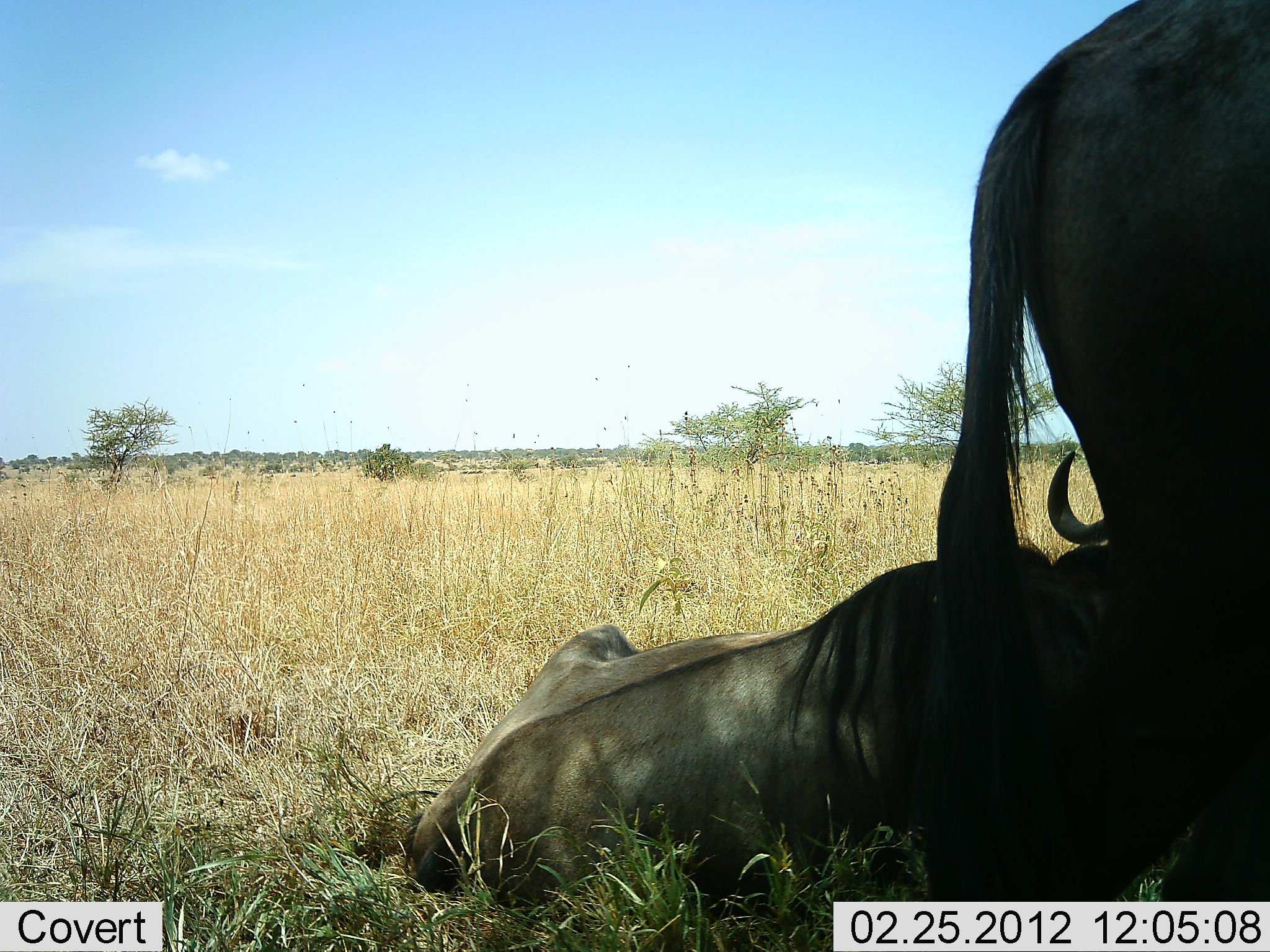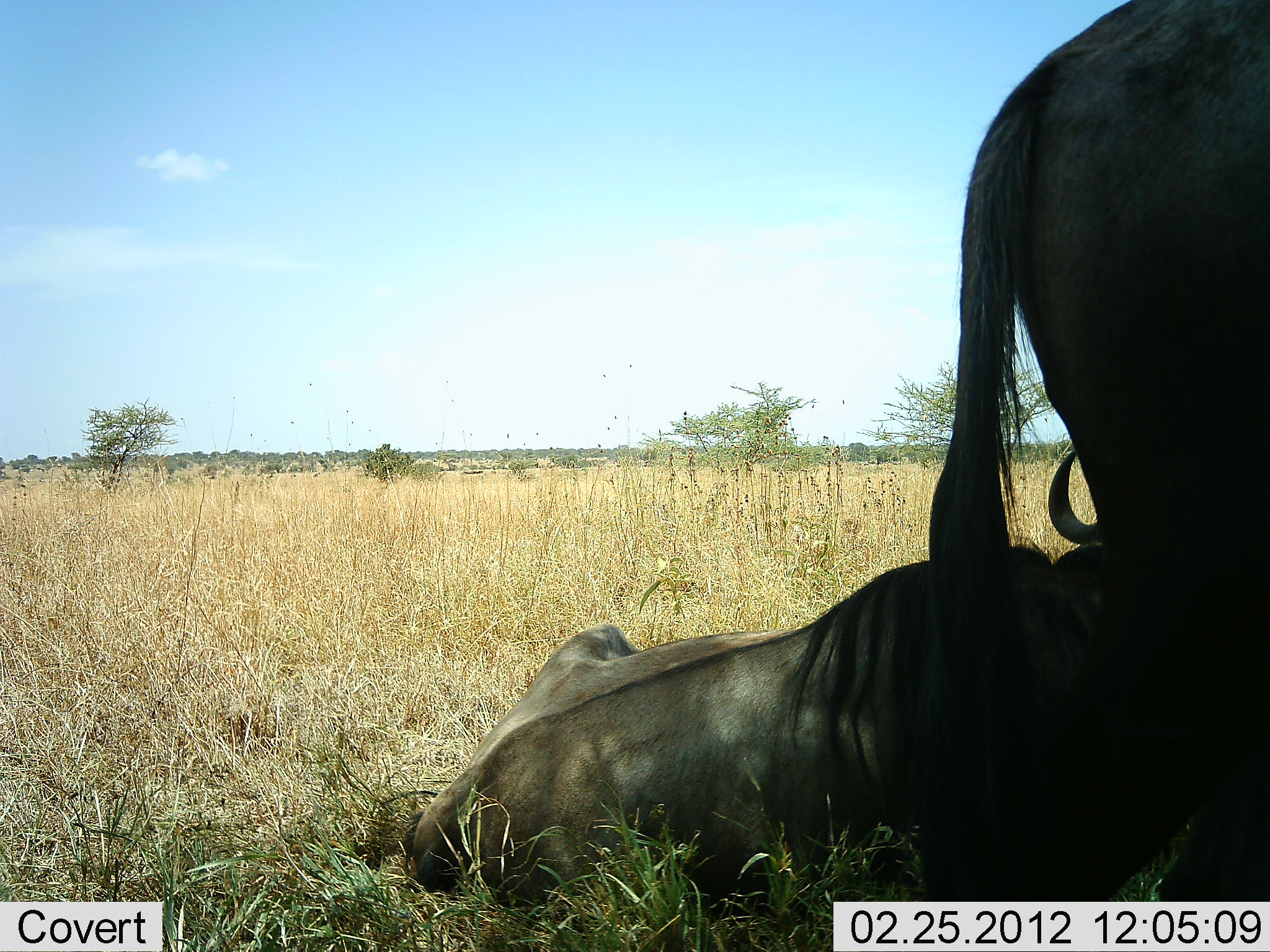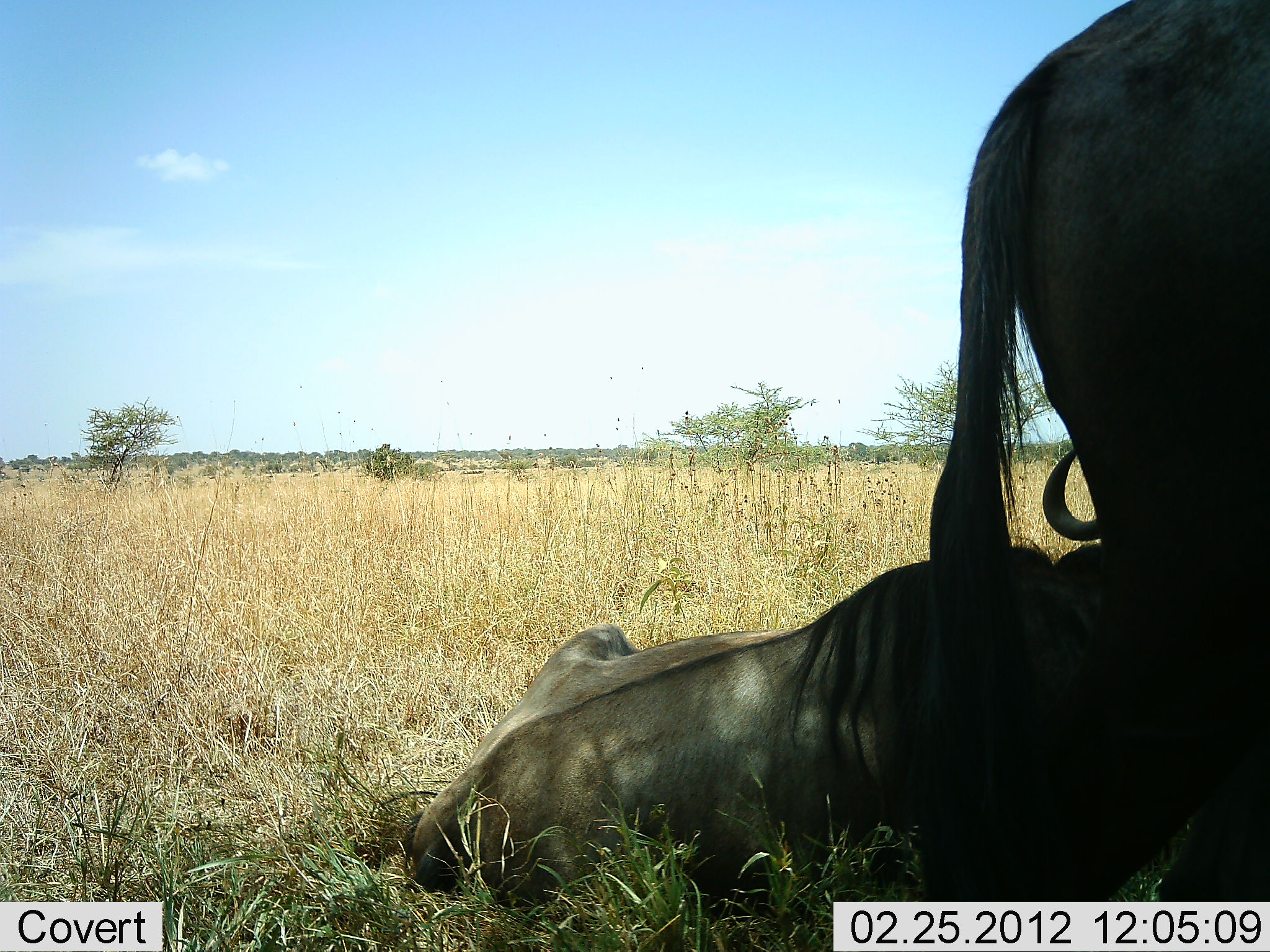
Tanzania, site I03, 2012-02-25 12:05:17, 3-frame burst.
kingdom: Animalia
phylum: Chordata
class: Mammalia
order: Artiodactyla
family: Bovidae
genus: Connochaetes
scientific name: Connochaetes taurinus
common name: blue wildebeest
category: wildebeest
Wildebeest (blue wildebeest) (Connochaetes taurinus), count 2. Behavior (volunteer vote fractions): standing 75%, resting 96%, moving 0%, interacting 0%. Young present (vote fraction): 0%. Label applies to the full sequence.